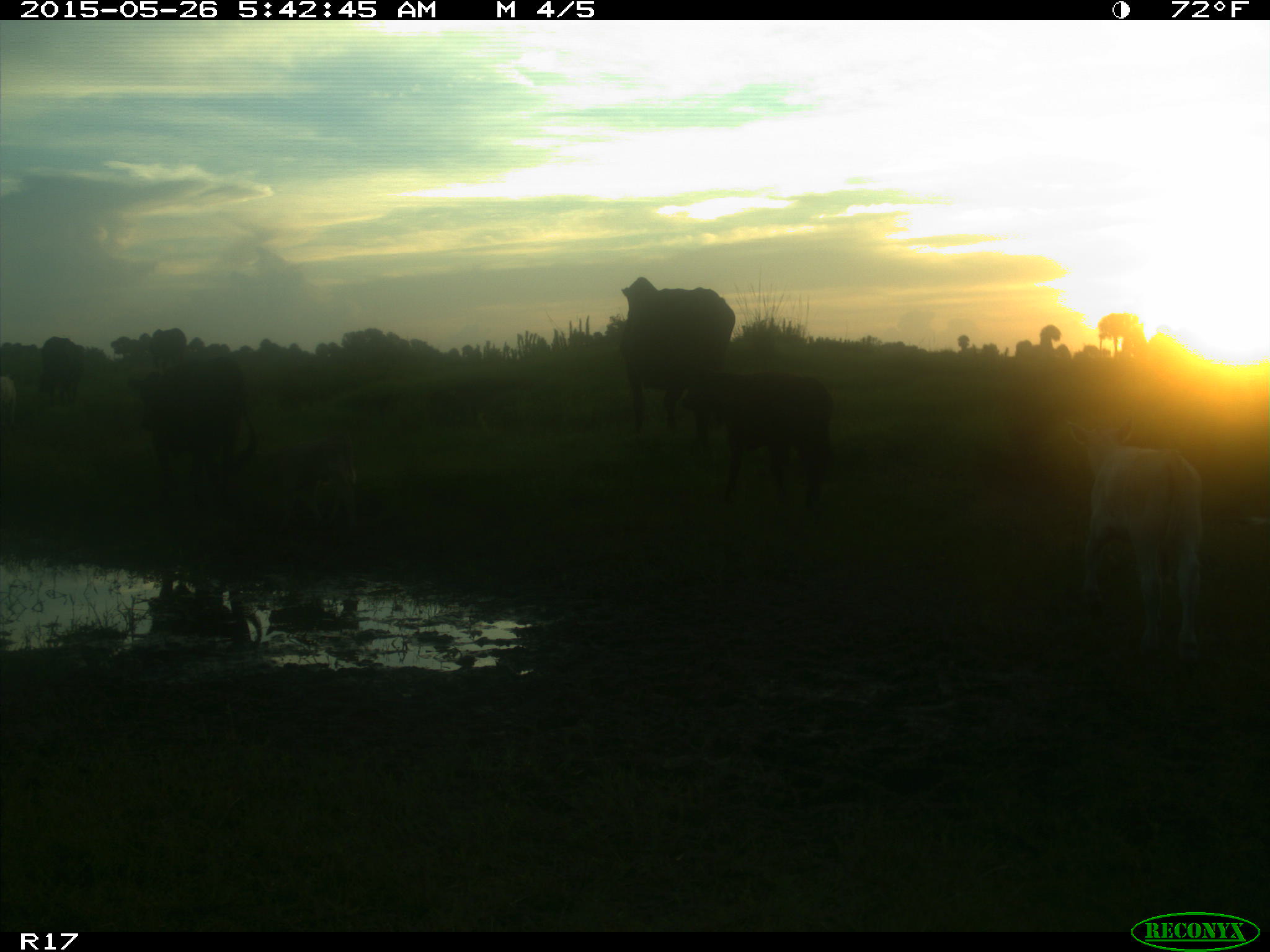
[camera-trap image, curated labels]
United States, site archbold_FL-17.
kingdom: Animalia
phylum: Chordata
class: Mammalia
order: Artiodactyla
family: Bovidae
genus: Bos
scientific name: Bos taurus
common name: domestic cow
Bos taurus (domestic cow).